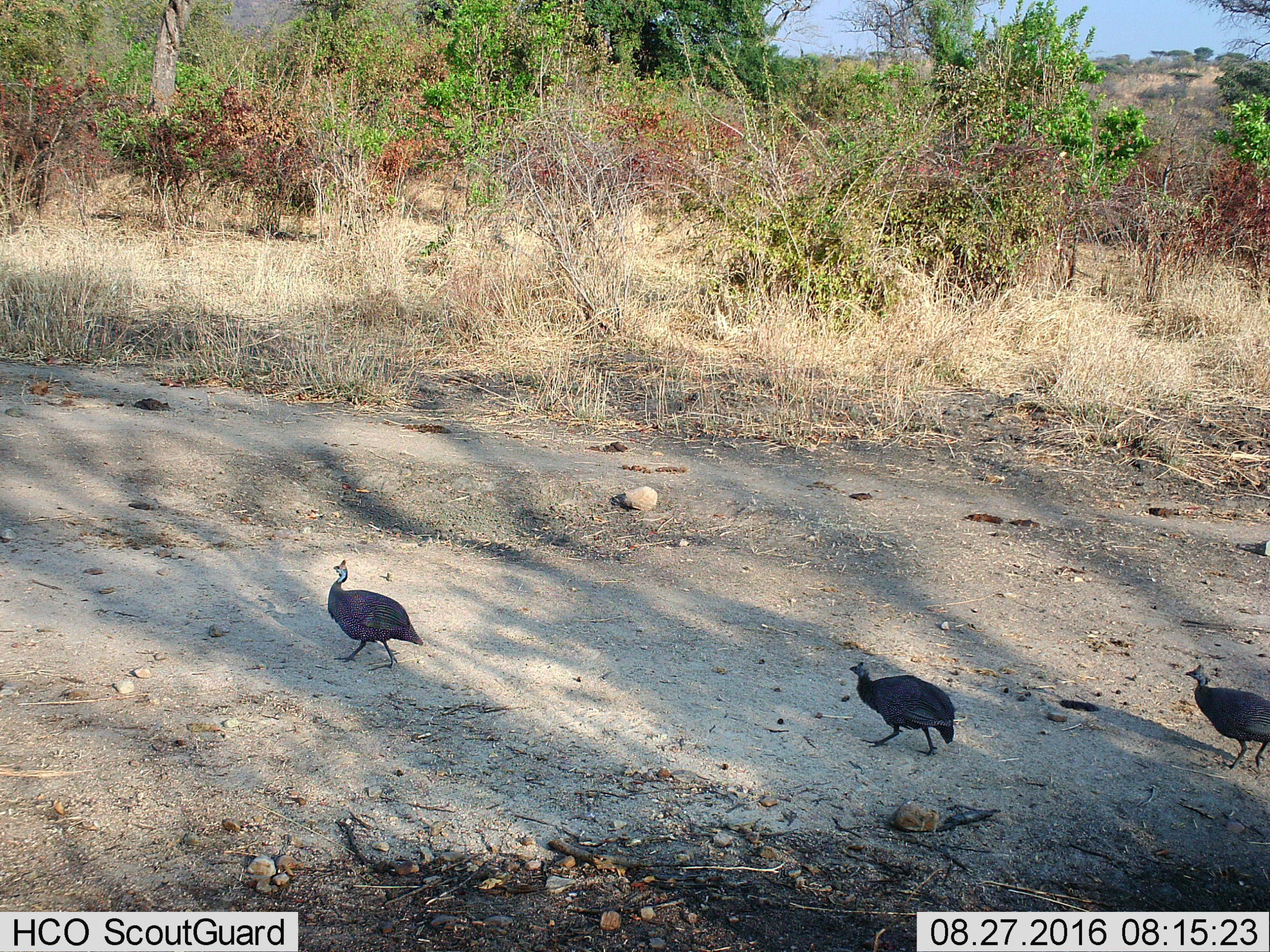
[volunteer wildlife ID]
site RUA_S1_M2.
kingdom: Animalia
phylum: Chordata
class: Aves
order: Galliformes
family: Numididae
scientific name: Numididae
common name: guineafowl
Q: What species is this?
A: Guineafowl (Numididae).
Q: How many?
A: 3.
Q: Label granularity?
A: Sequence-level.